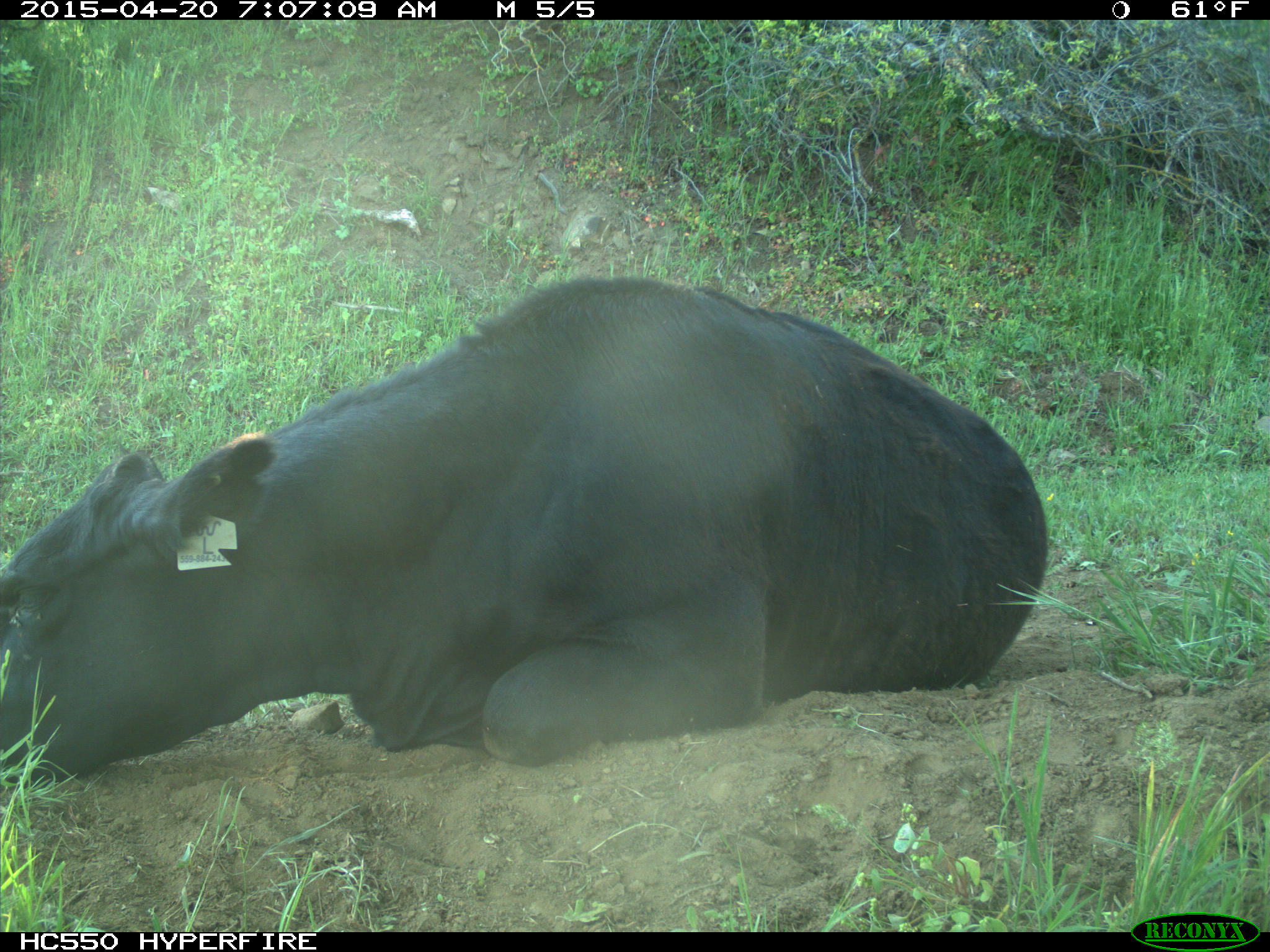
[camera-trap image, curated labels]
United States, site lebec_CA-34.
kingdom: Animalia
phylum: Chordata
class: Mammalia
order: Artiodactyla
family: Bovidae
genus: Bos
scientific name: Bos taurus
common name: domestic cow